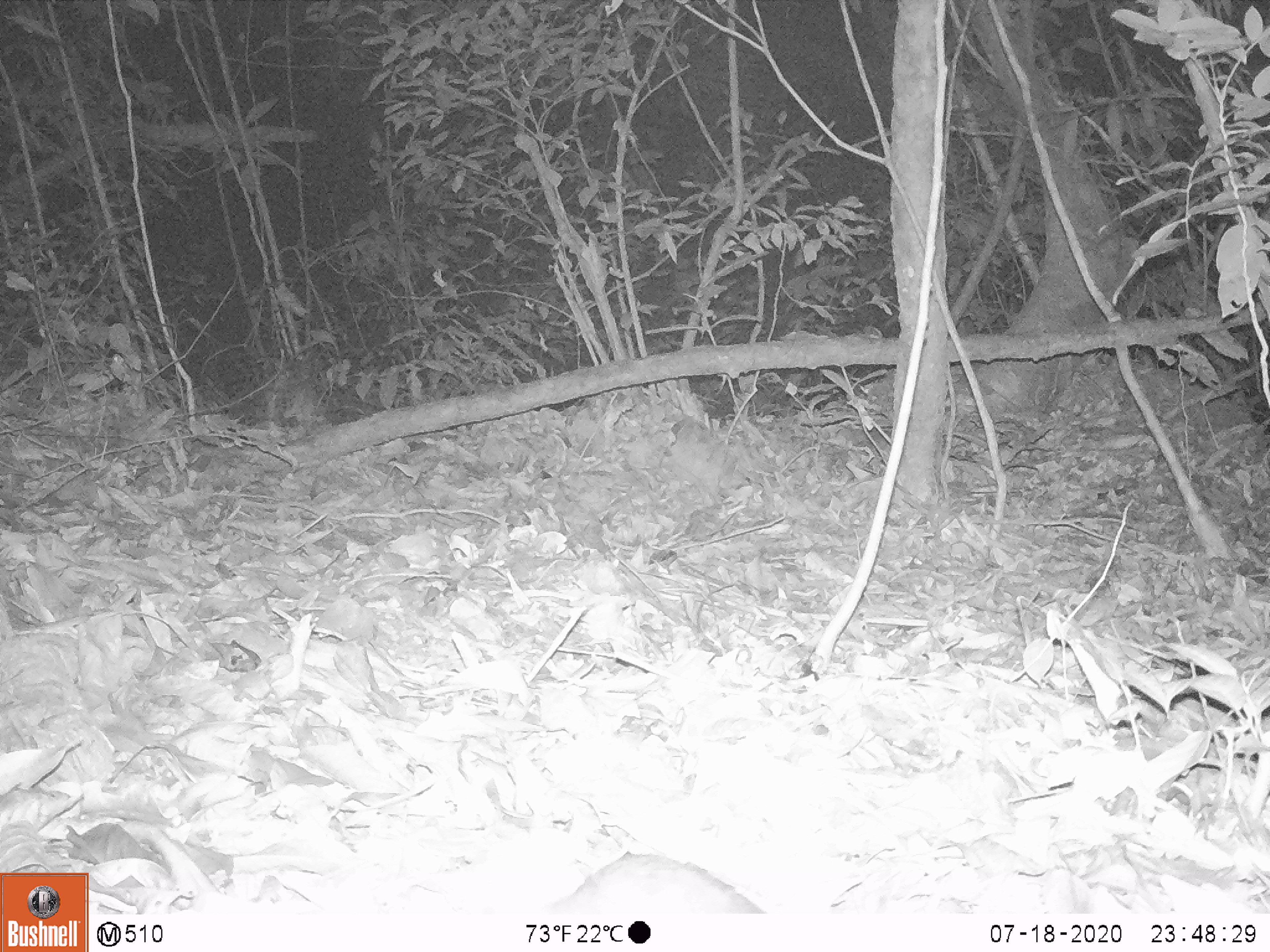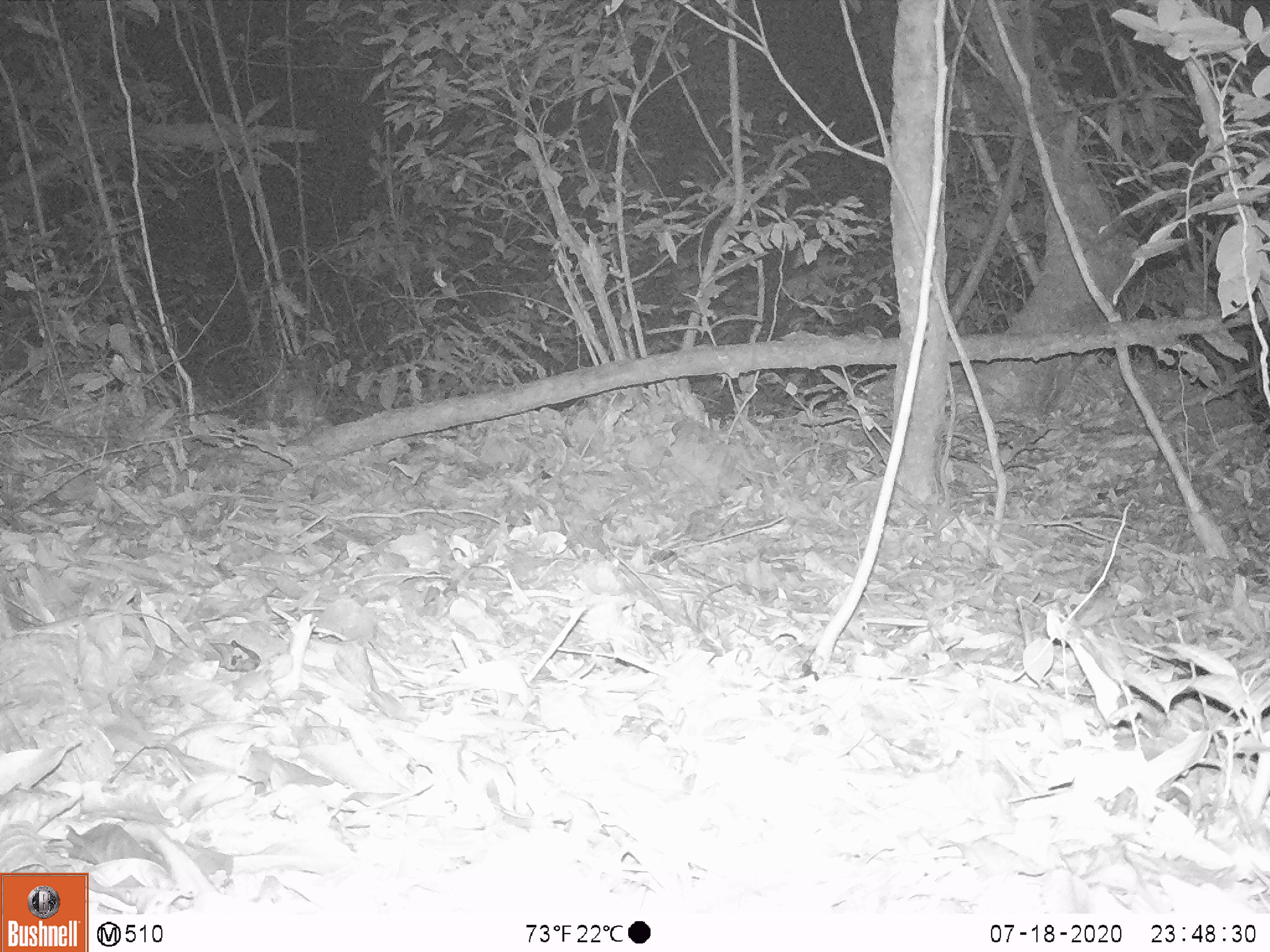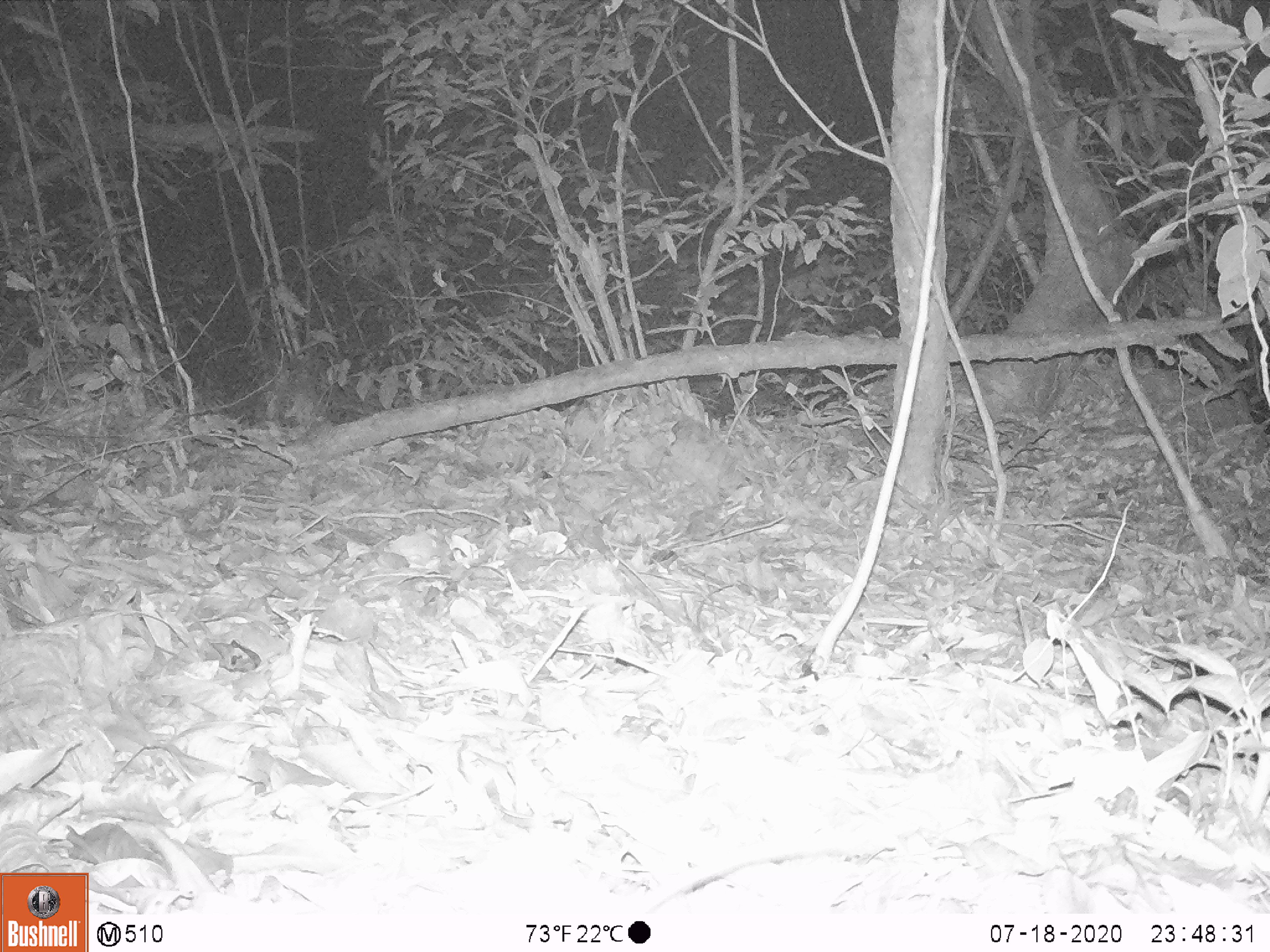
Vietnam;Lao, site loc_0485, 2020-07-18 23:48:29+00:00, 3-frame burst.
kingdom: Animalia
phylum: Chordata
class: Mammalia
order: Rodentia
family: Muridae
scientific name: Muridae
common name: old-world mice and rats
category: unidentified murid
Unidentified murid (old-world mice and rats) (Muridae). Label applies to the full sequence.